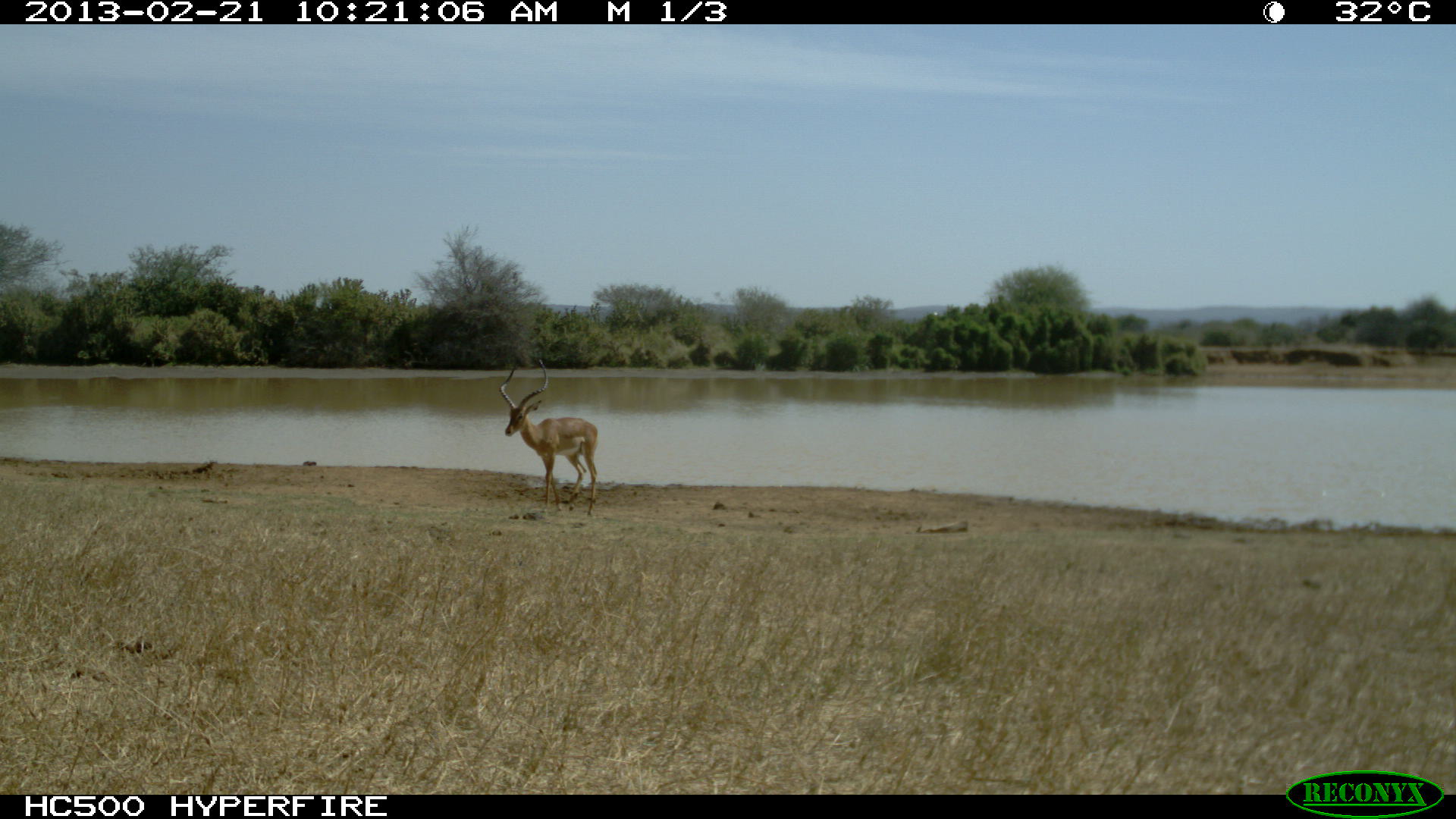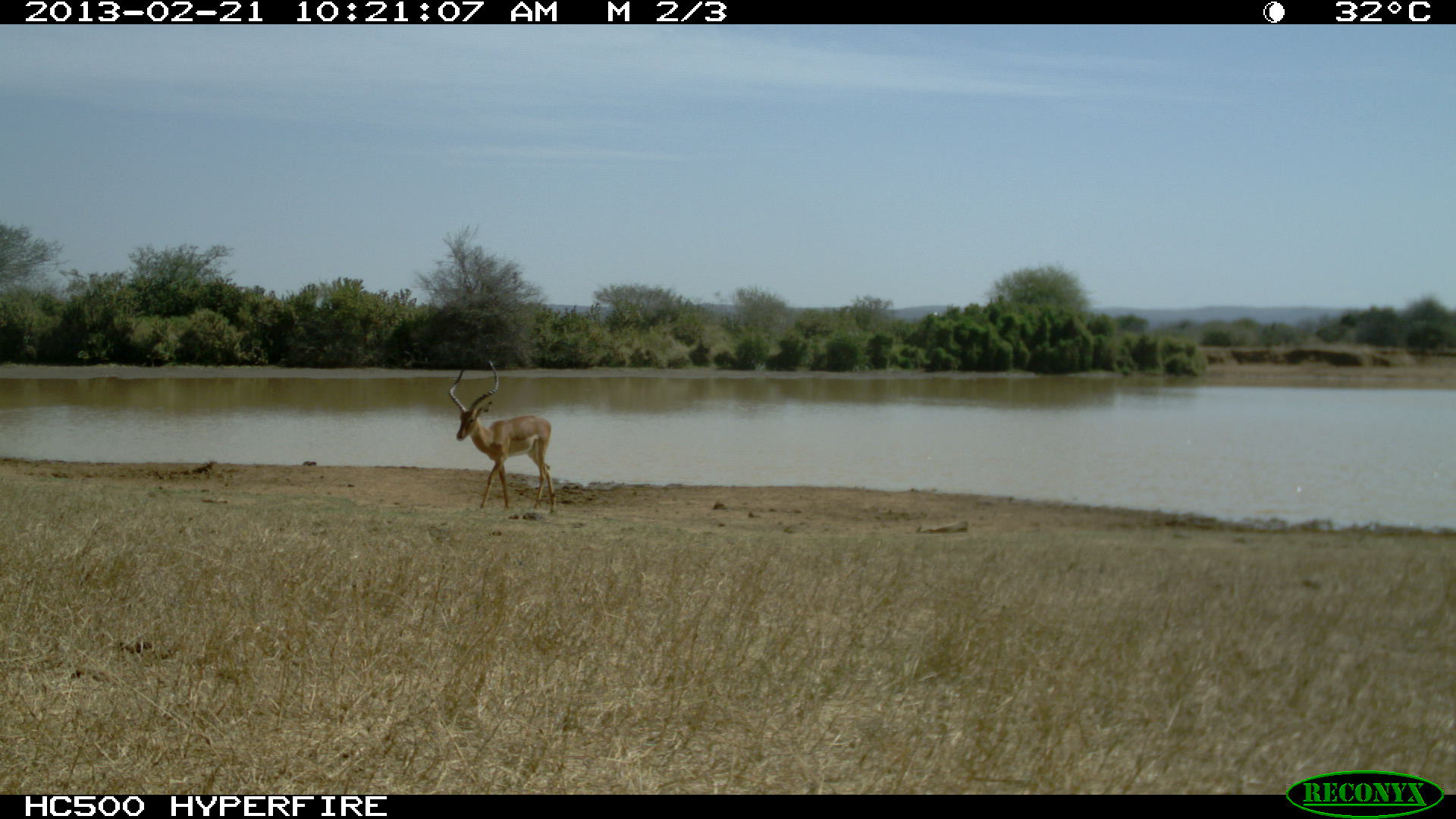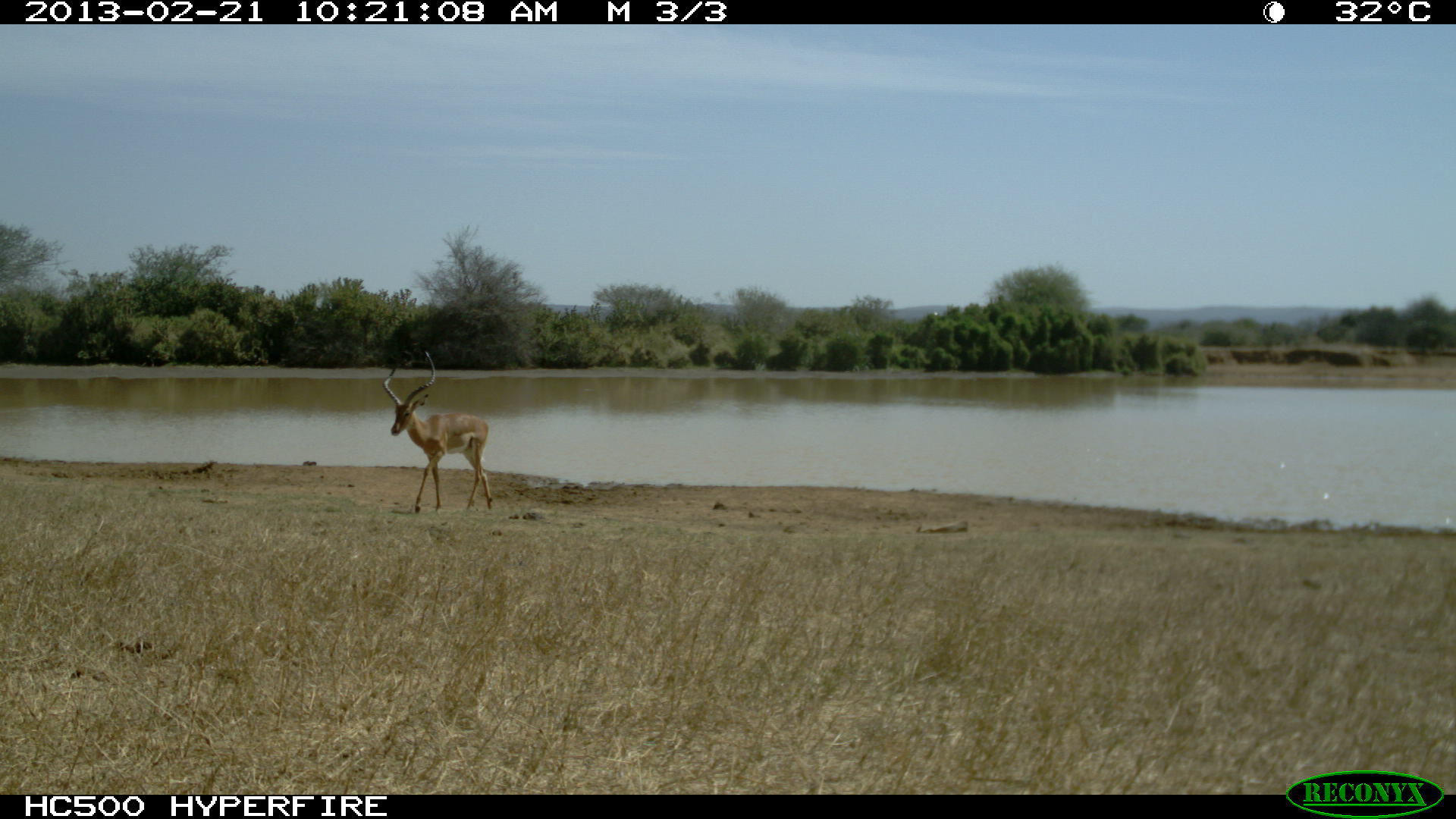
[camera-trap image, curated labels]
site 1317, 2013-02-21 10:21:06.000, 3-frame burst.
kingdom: Animalia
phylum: Chordata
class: Mammalia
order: Artiodactyla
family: Bovidae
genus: Aepyceros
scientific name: Aepyceros melampus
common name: impala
Aepyceros melampus (impala), count 1.